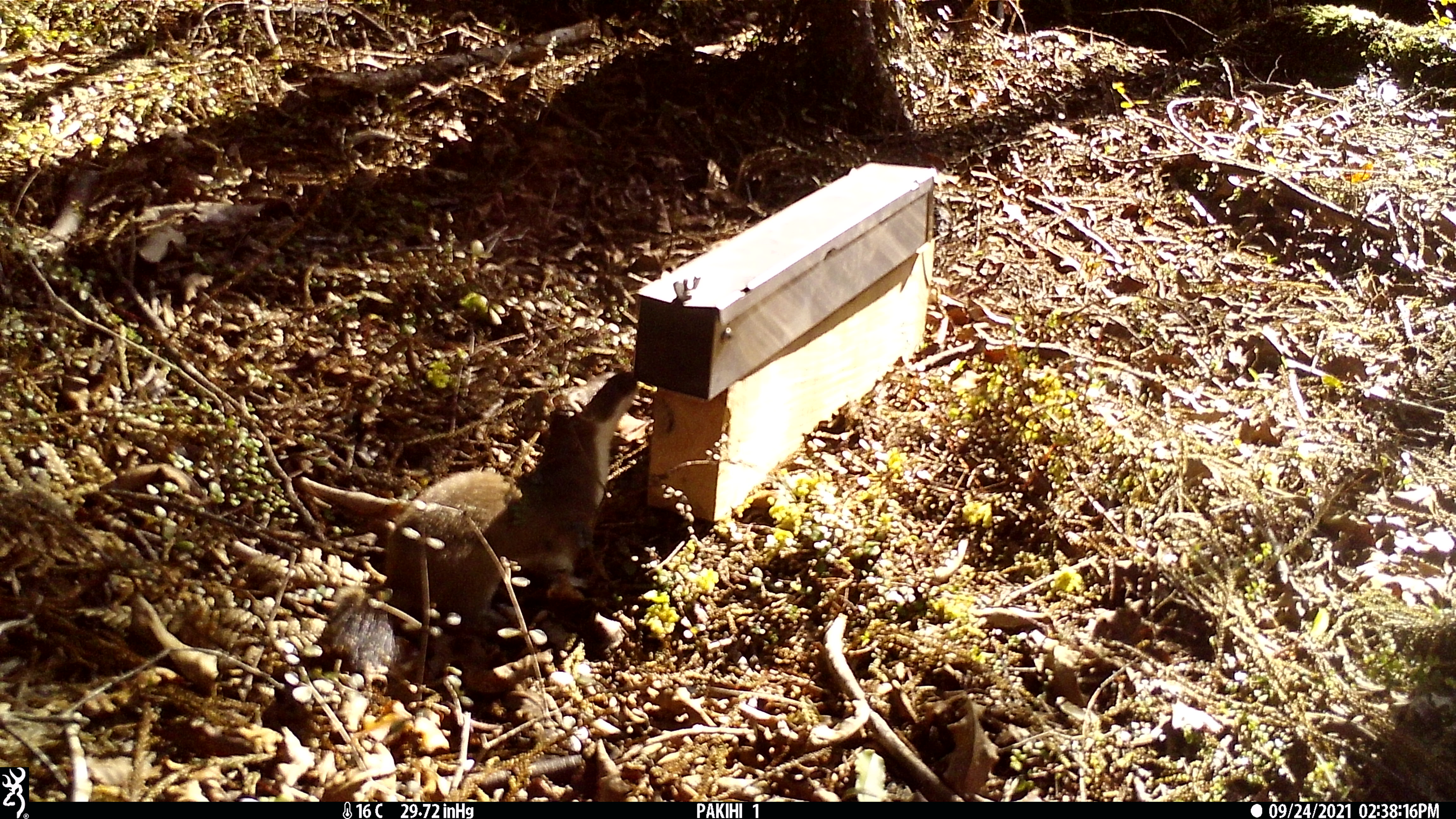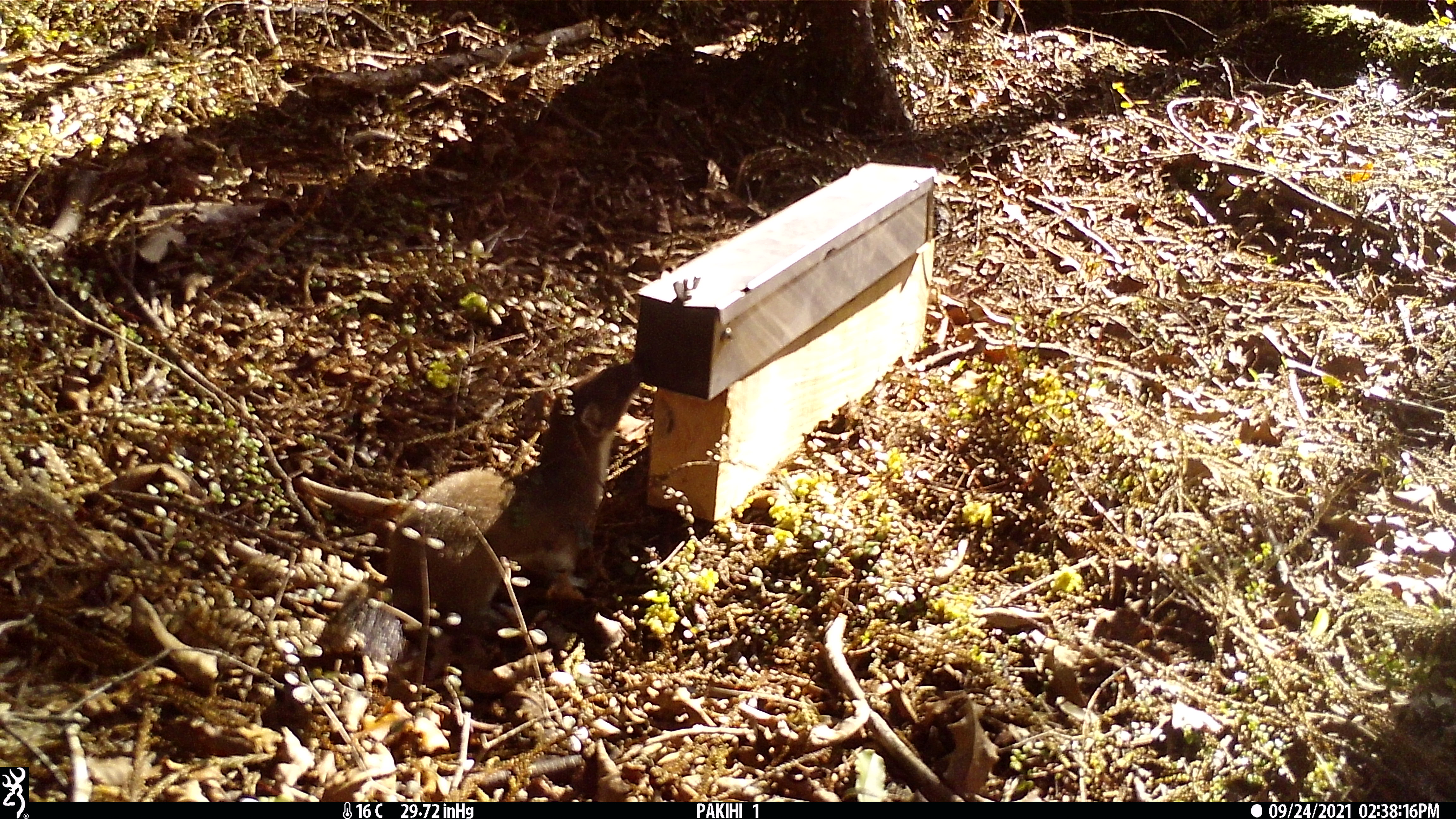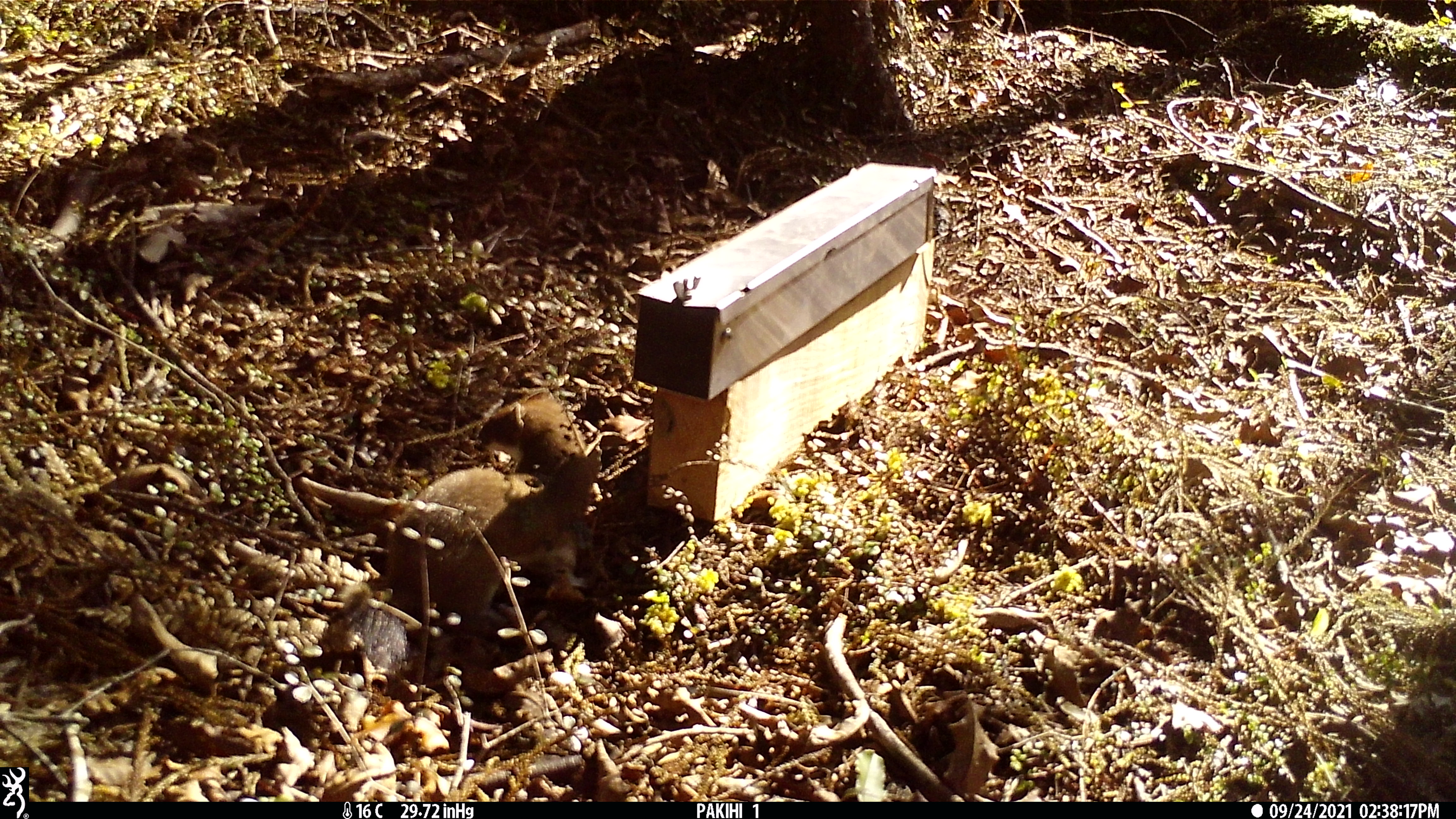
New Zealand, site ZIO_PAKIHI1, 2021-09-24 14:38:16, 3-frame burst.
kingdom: Animalia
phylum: Chordata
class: Mammalia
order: Carnivora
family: Mustelidae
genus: Mustela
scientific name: Mustela erminea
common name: stoat